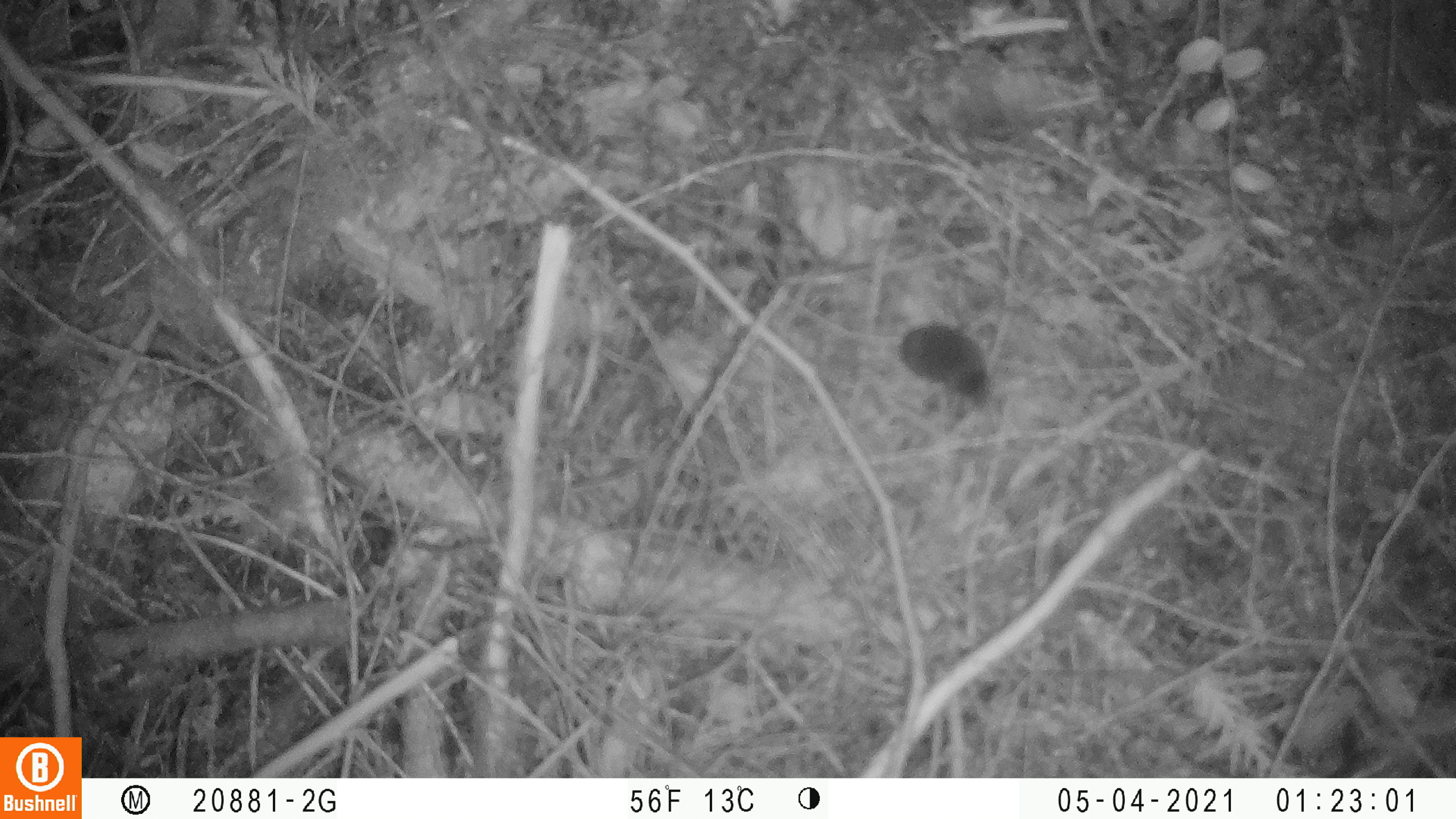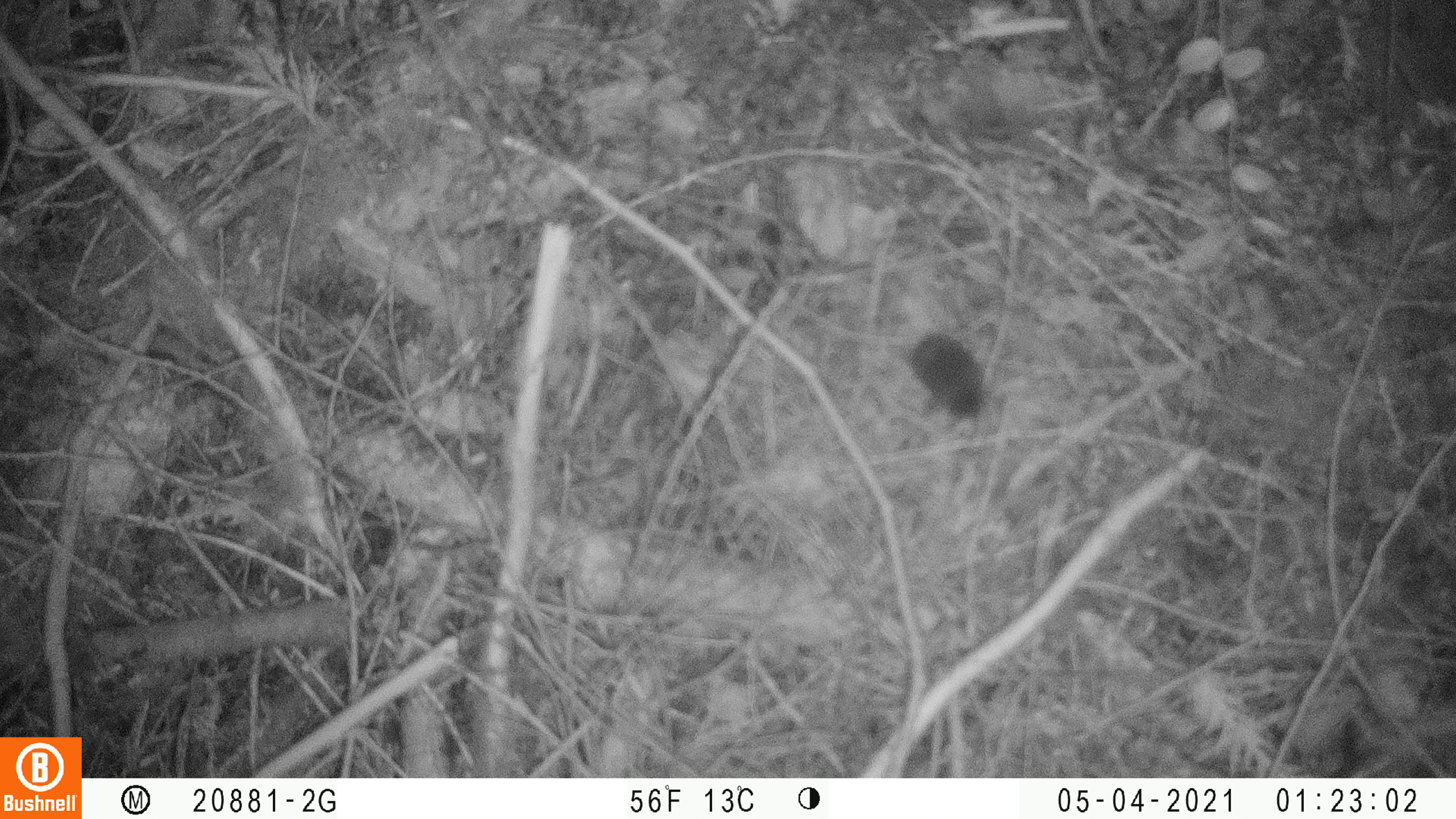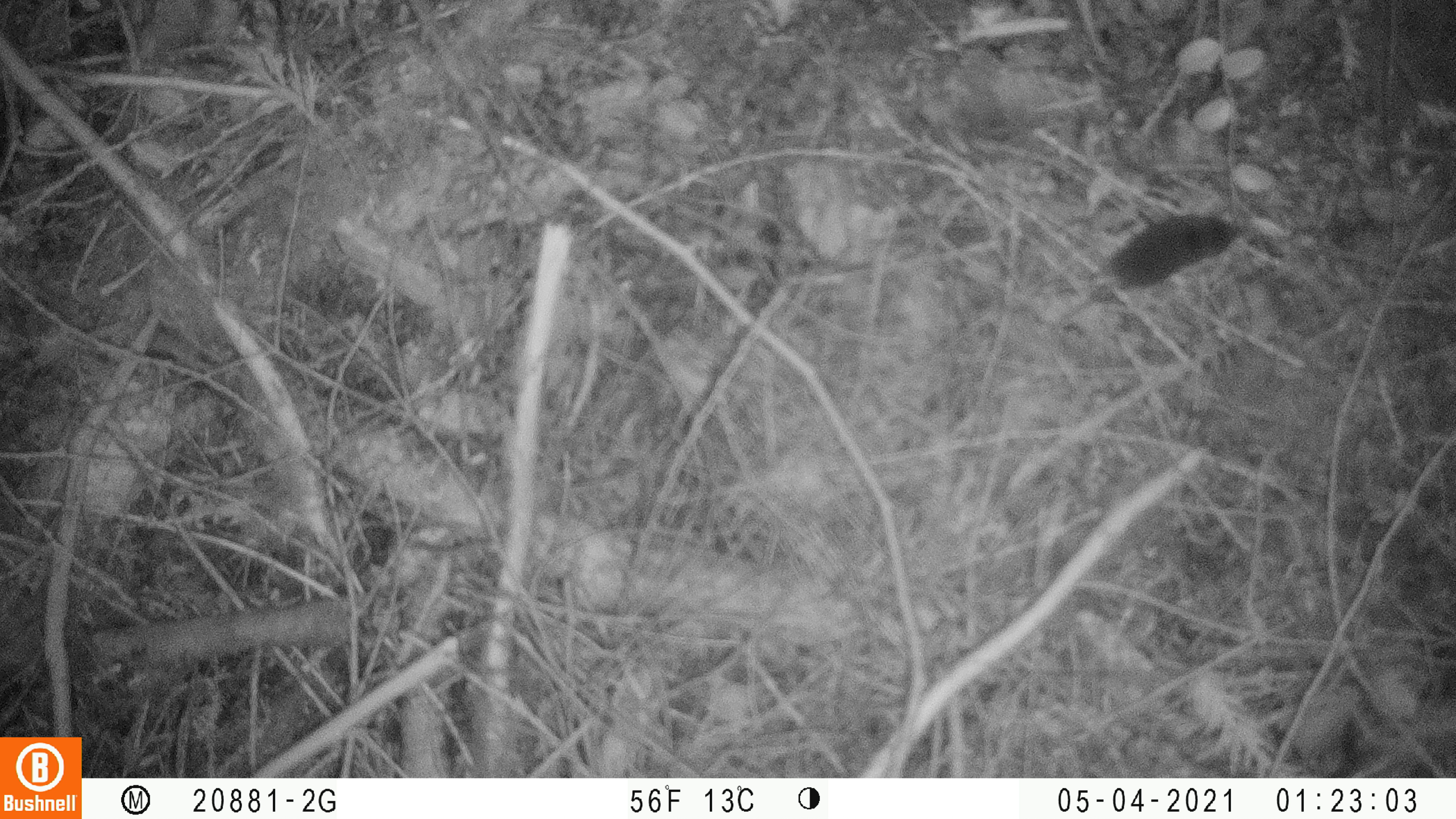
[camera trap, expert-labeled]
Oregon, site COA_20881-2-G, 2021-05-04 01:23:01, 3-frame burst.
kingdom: Animalia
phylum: Chordata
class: Mammalia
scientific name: Mammalia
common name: small mammal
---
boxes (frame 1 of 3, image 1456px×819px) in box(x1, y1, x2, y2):
small mammal: box(845, 279, 1023, 419)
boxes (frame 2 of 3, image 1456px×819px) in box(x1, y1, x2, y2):
small mammal: box(846, 273, 1015, 442)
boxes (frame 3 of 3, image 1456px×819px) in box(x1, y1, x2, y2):
small mammal: box(1022, 195, 1302, 343)